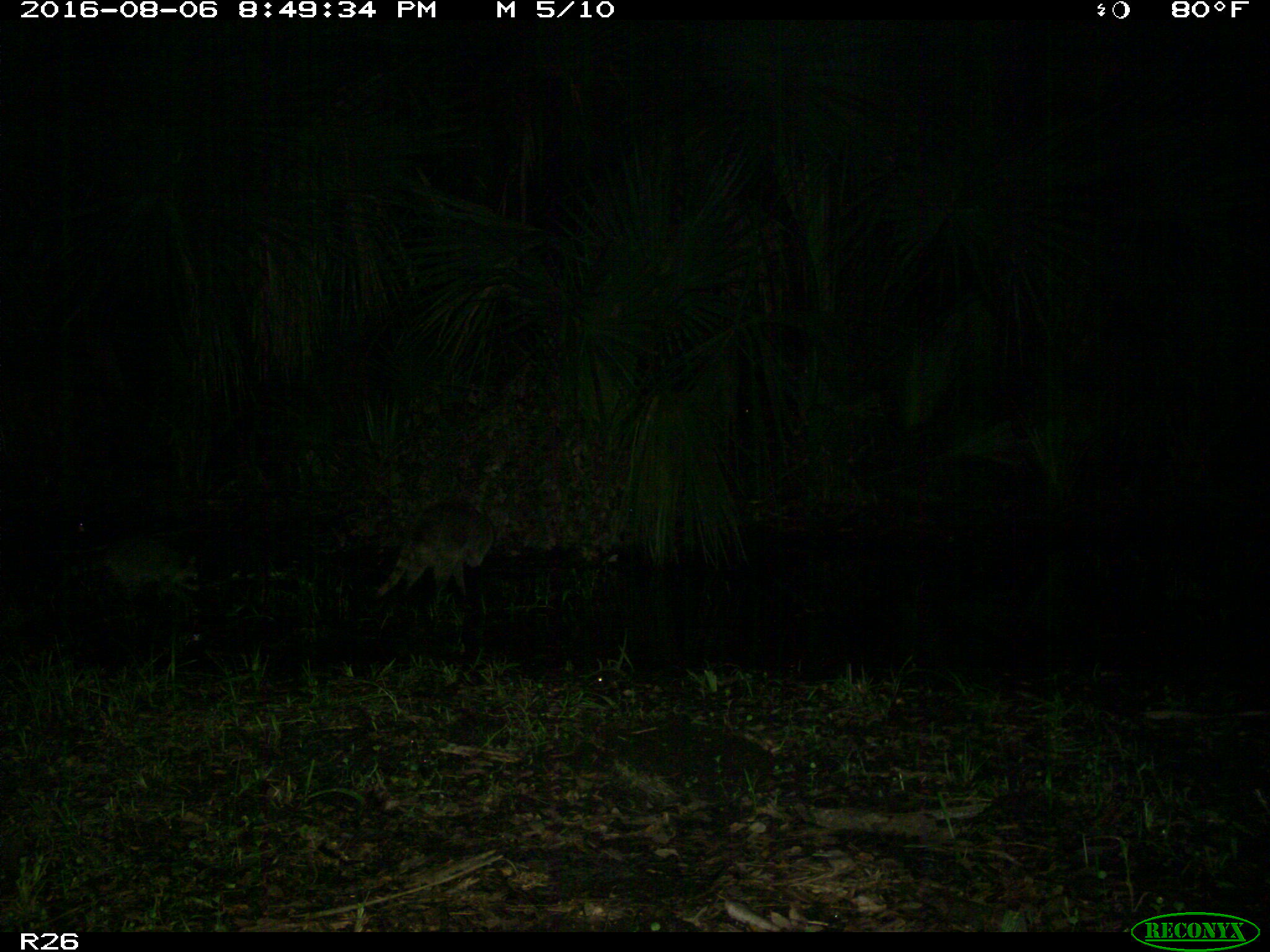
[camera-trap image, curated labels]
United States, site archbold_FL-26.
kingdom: Animalia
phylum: Chordata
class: Mammalia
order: Carnivora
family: Procyonidae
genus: Procyon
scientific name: Procyon lotor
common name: common raccoon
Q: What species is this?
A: Procyon lotor (common raccoon).